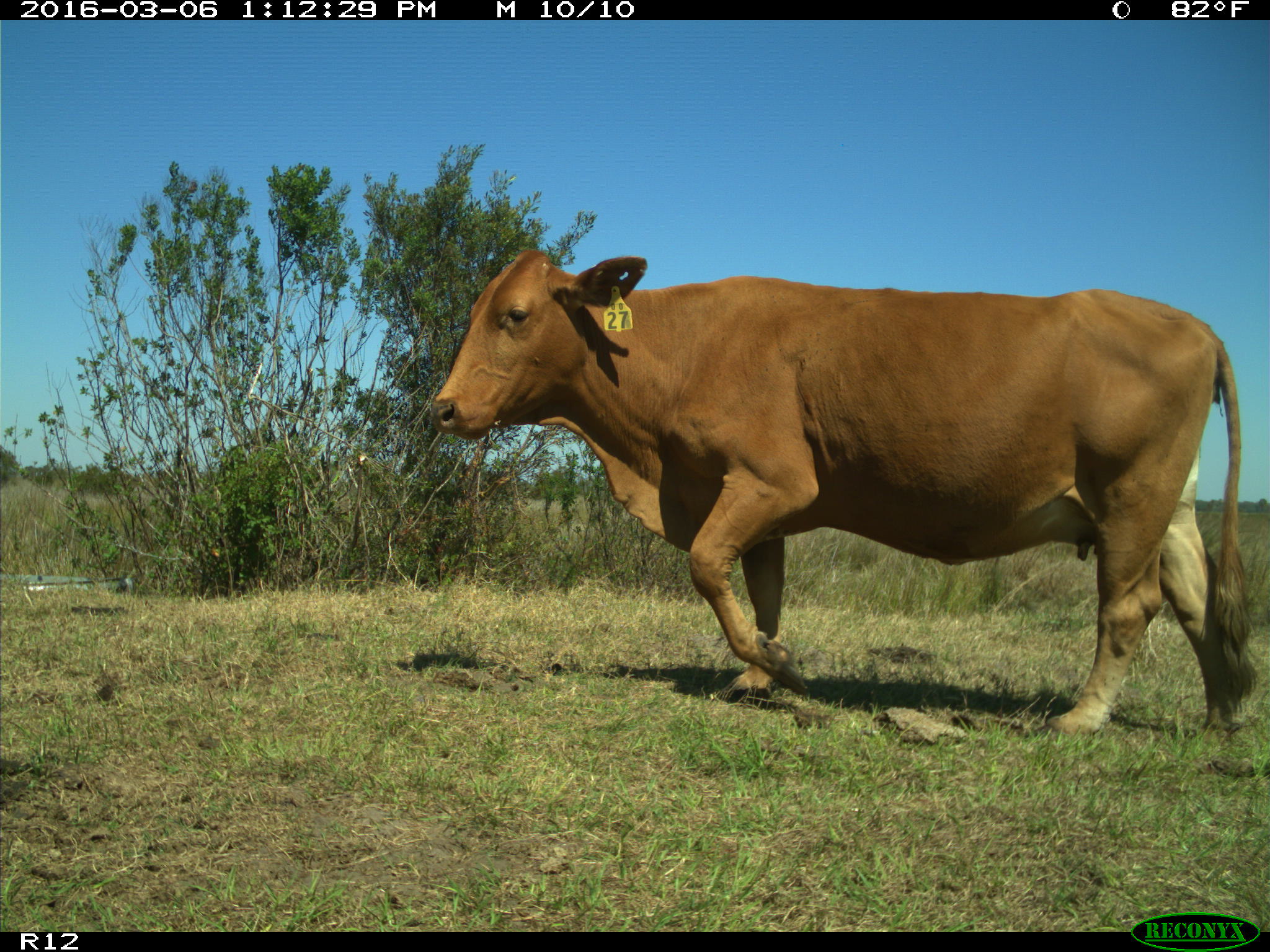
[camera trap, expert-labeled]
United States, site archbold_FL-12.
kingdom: Animalia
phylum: Chordata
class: Mammalia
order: Artiodactyla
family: Bovidae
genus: Bos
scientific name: Bos taurus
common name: domestic cow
Bos taurus (domestic cow).